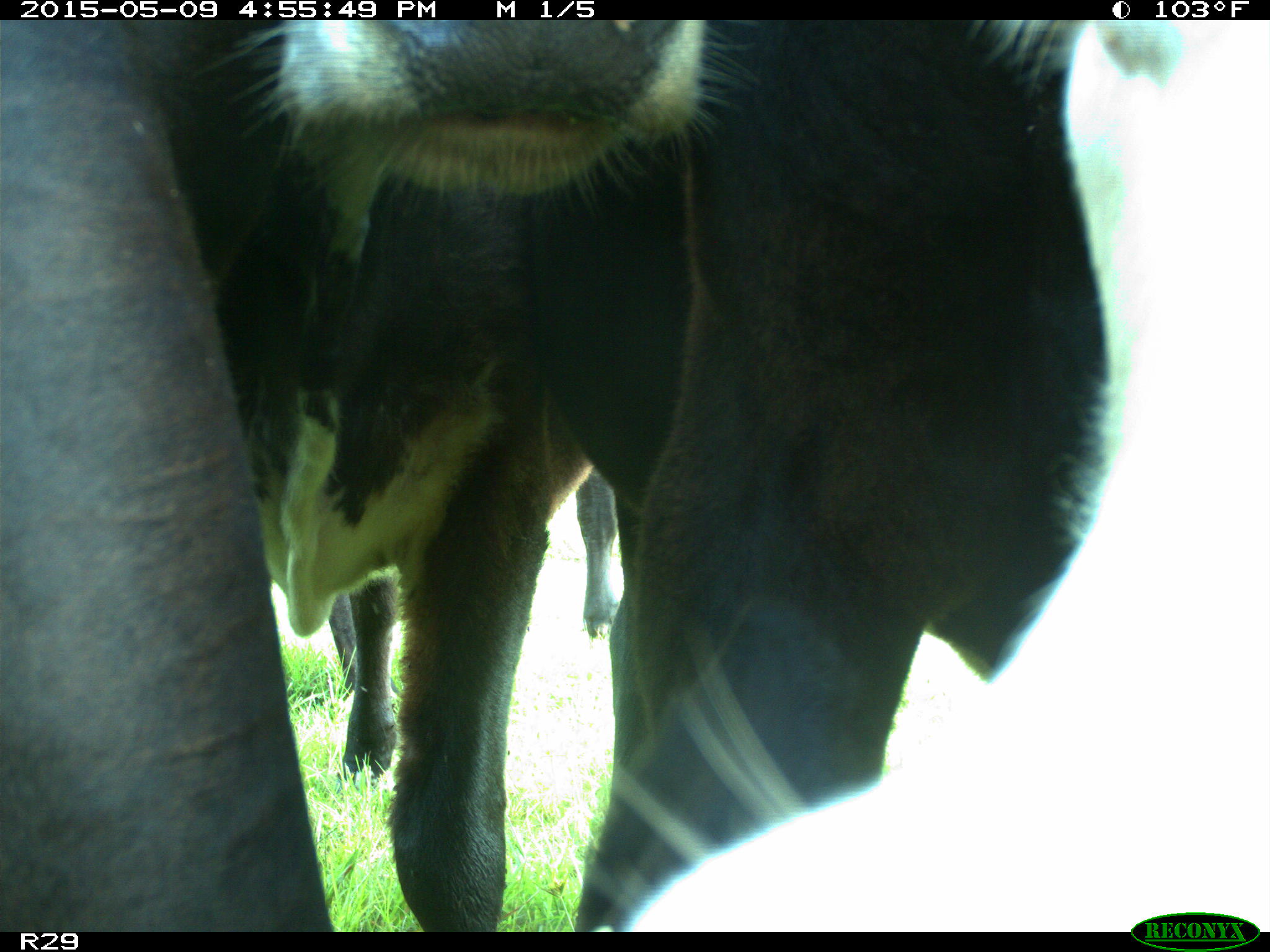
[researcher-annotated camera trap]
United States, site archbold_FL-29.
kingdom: Animalia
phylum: Chordata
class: Mammalia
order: Artiodactyla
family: Bovidae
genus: Bos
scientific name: Bos taurus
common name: domestic cow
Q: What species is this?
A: Bos taurus (domestic cow).